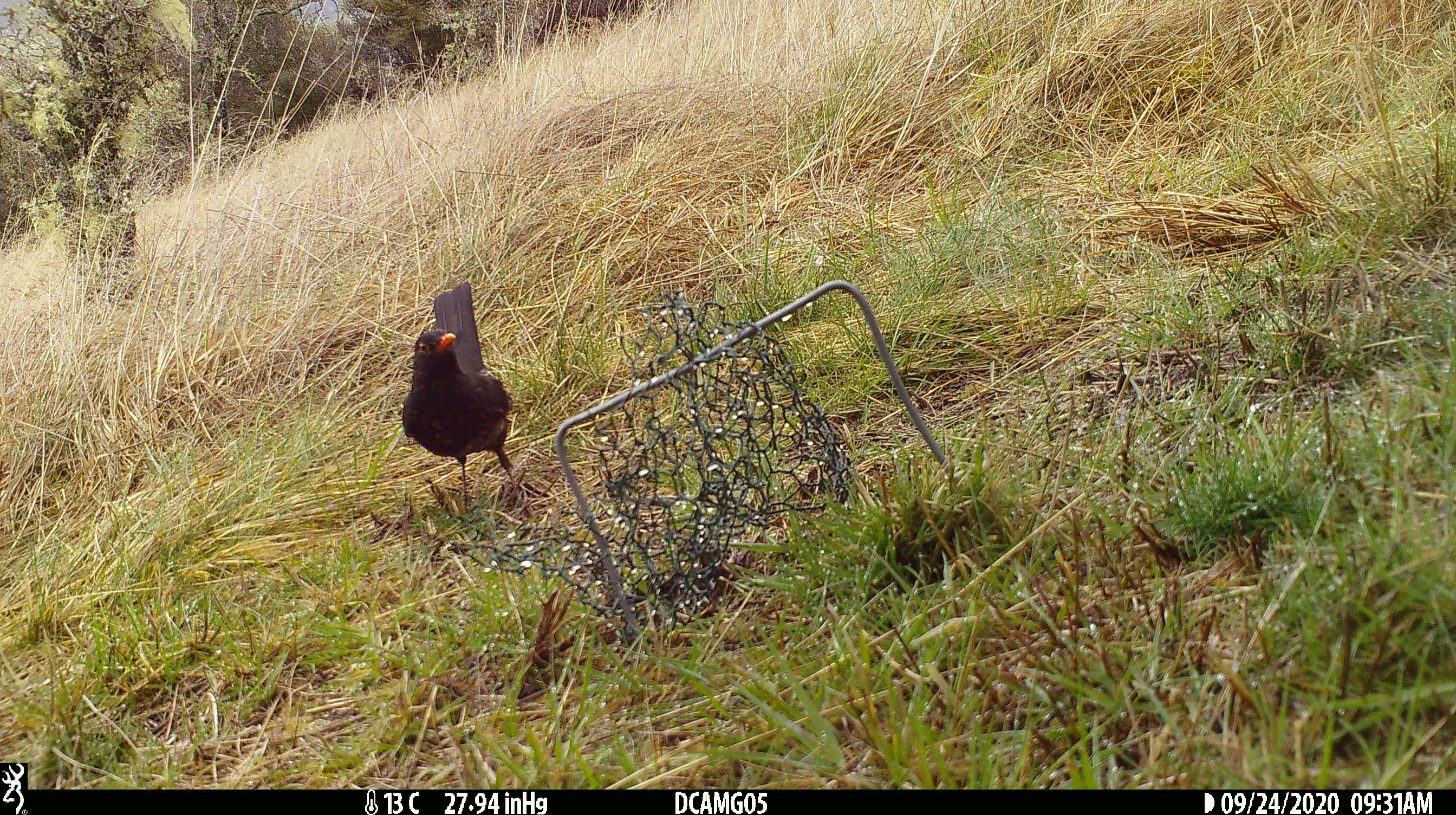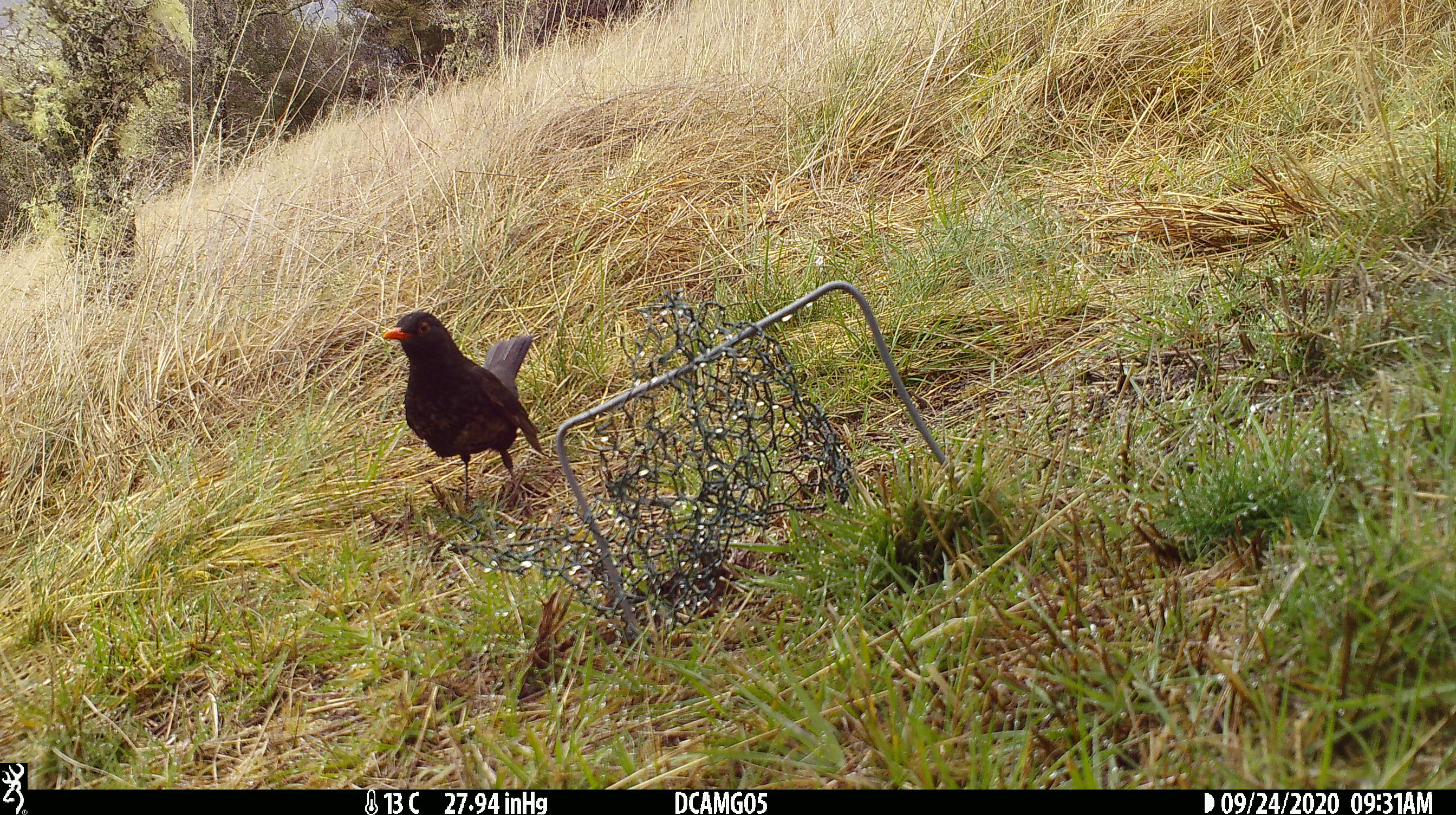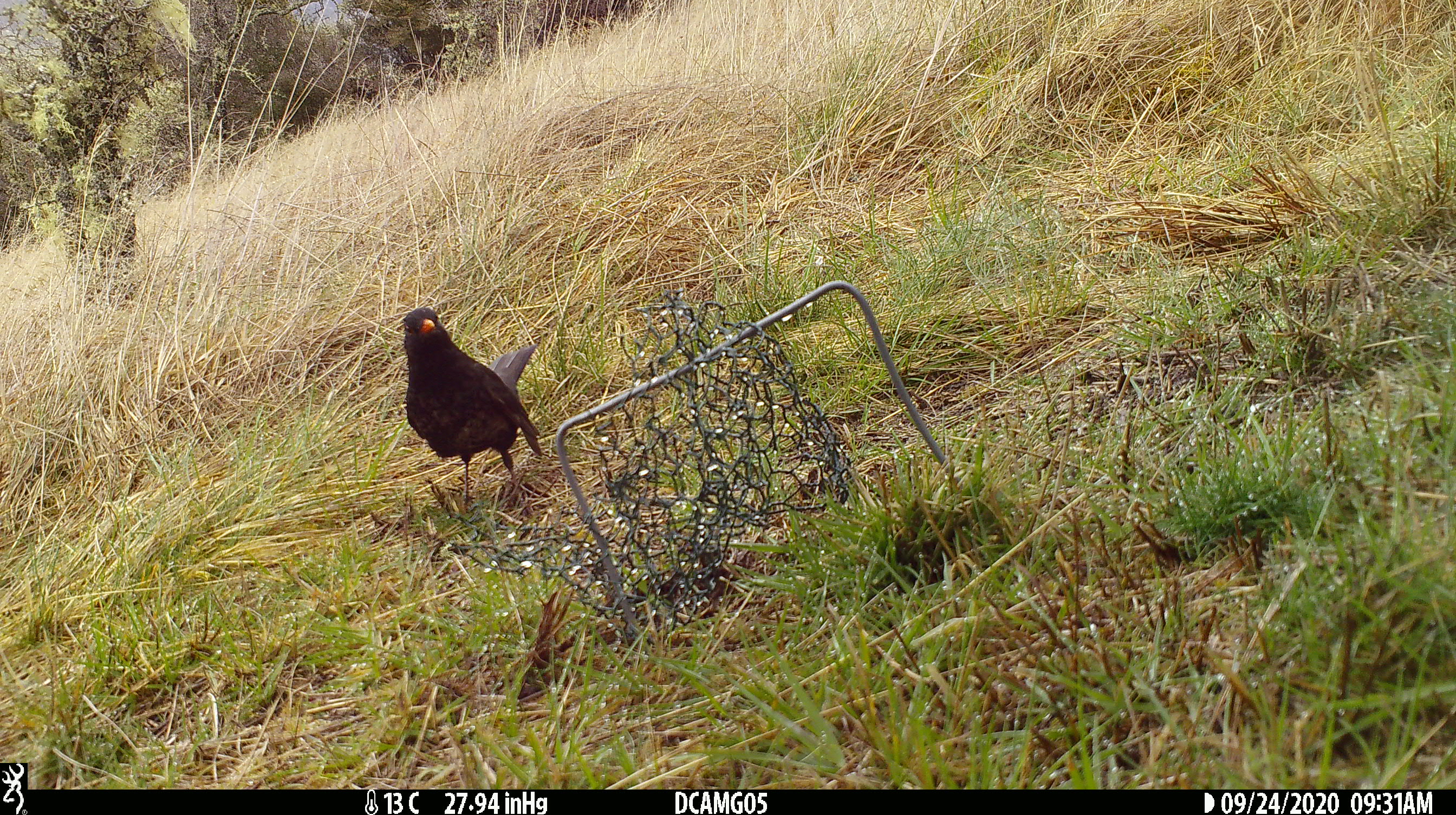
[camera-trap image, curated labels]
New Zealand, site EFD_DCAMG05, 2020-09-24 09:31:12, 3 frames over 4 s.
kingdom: Animalia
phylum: Chordata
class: Aves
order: Passeriformes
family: Turdidae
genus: Turdus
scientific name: Turdus merula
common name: eurasian blackbird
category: blackbird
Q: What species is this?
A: Blackbird (eurasian blackbird) (Turdus merula).